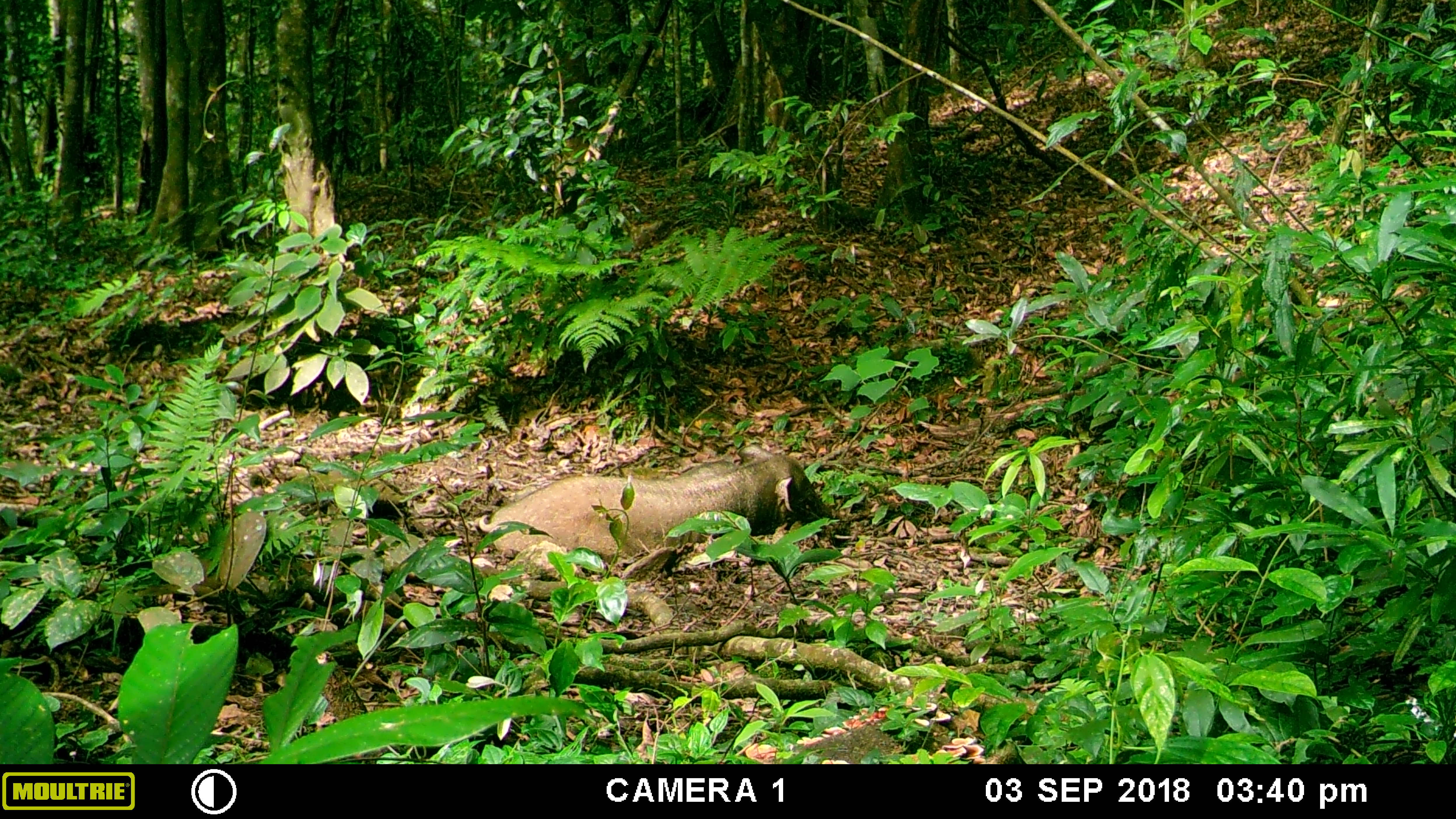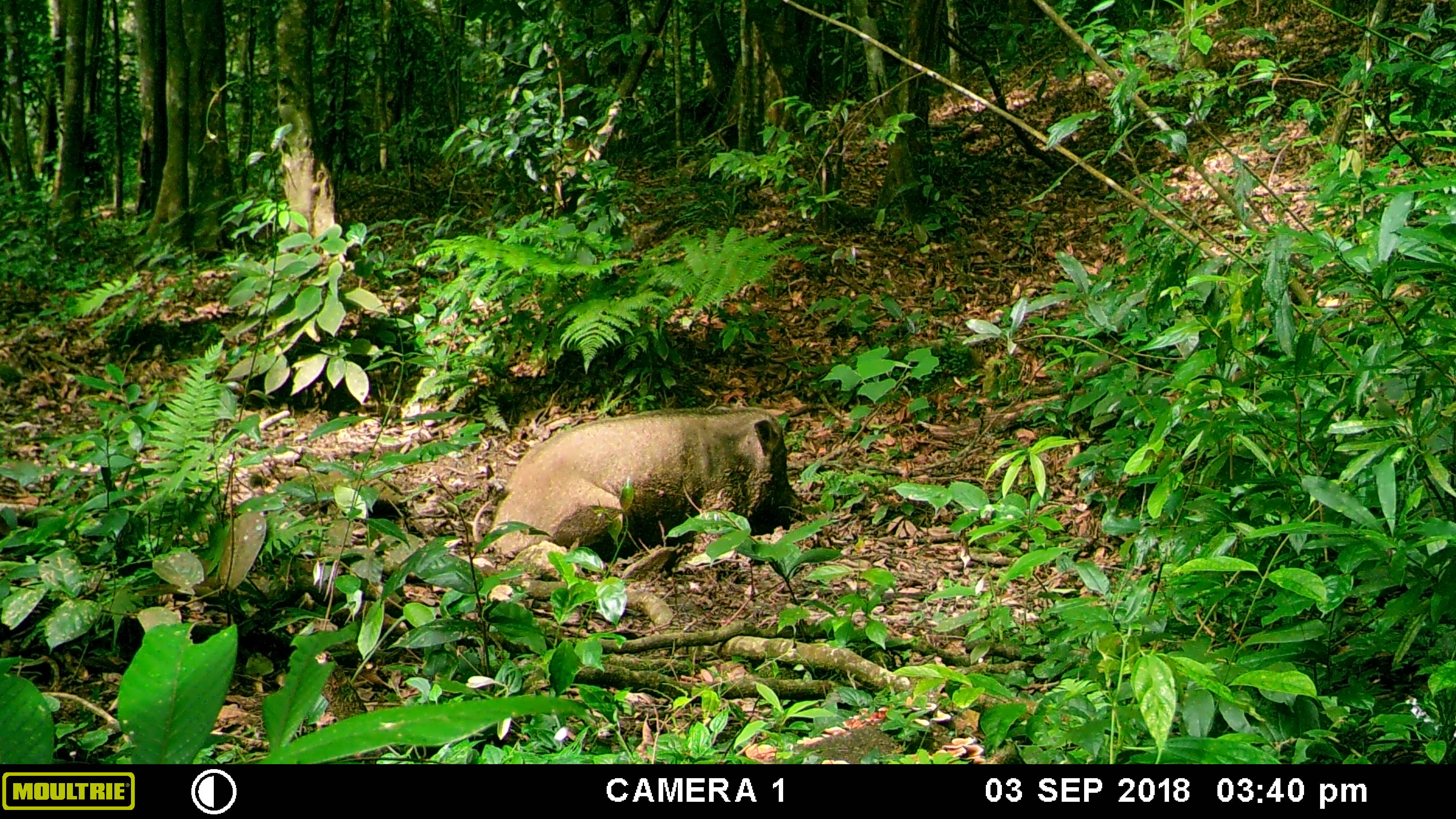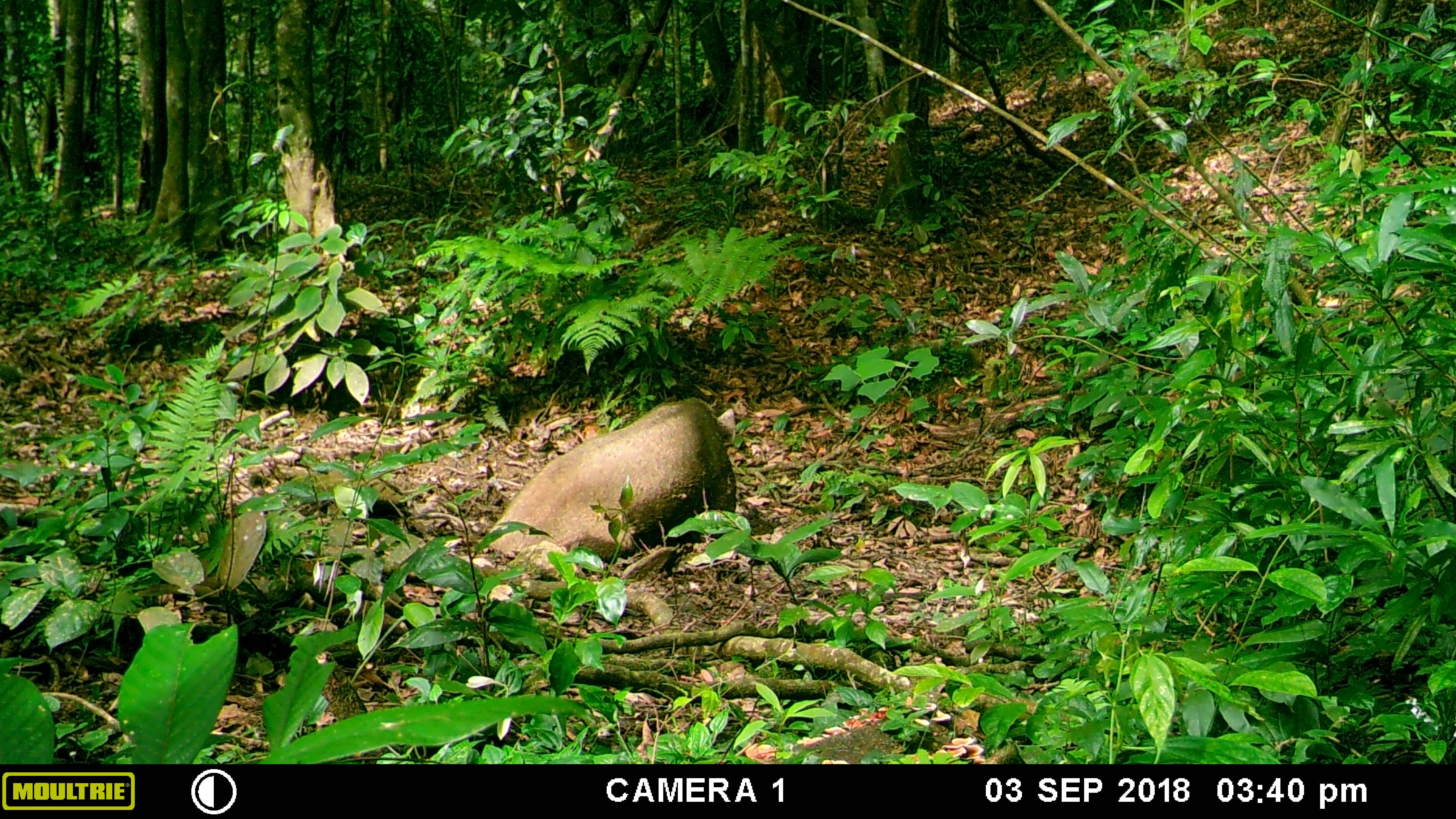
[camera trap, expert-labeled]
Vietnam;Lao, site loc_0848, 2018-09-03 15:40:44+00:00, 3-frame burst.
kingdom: Animalia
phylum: Chordata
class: Mammalia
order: Artiodactyla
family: Suidae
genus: Sus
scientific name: Sus scrofa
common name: eurasian wild pig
Eurasian wild pig (Sus scrofa). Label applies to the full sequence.